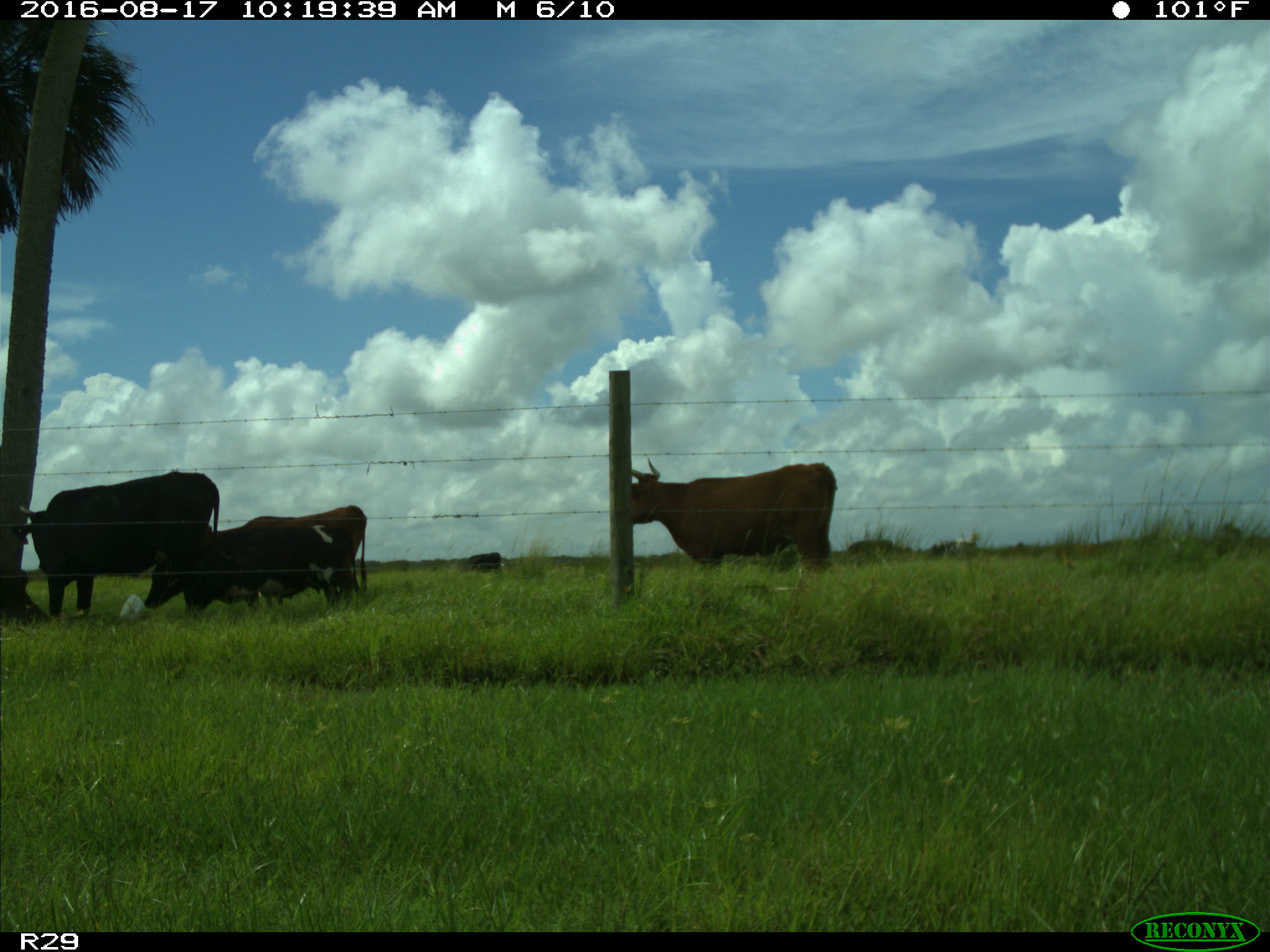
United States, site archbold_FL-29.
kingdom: Animalia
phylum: Chordata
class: Mammalia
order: Artiodactyla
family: Bovidae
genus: Bos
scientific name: Bos taurus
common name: domestic cow